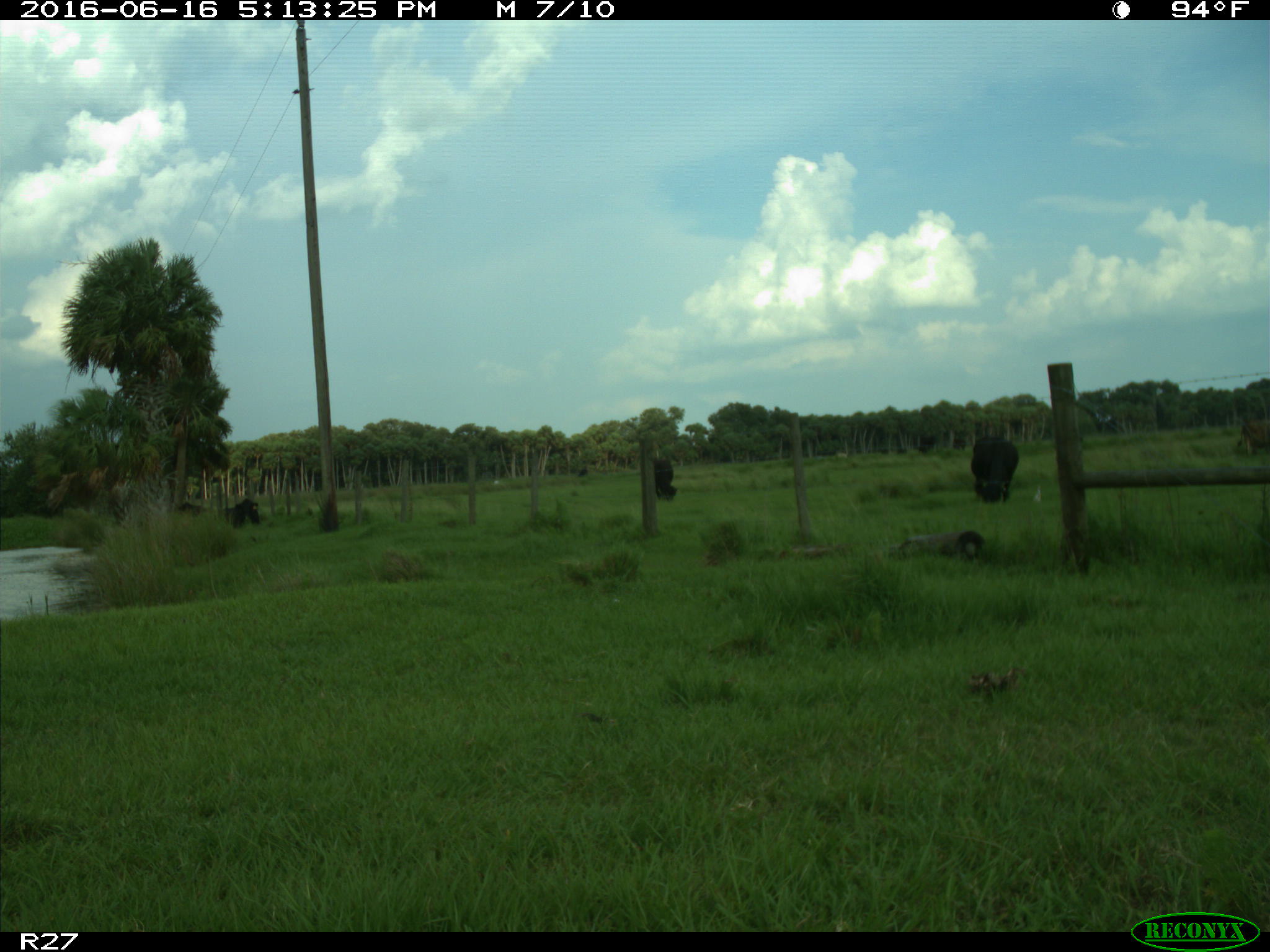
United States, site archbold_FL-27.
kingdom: Animalia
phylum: Chordata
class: Mammalia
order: Artiodactyla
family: Bovidae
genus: Bos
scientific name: Bos taurus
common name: domestic cow